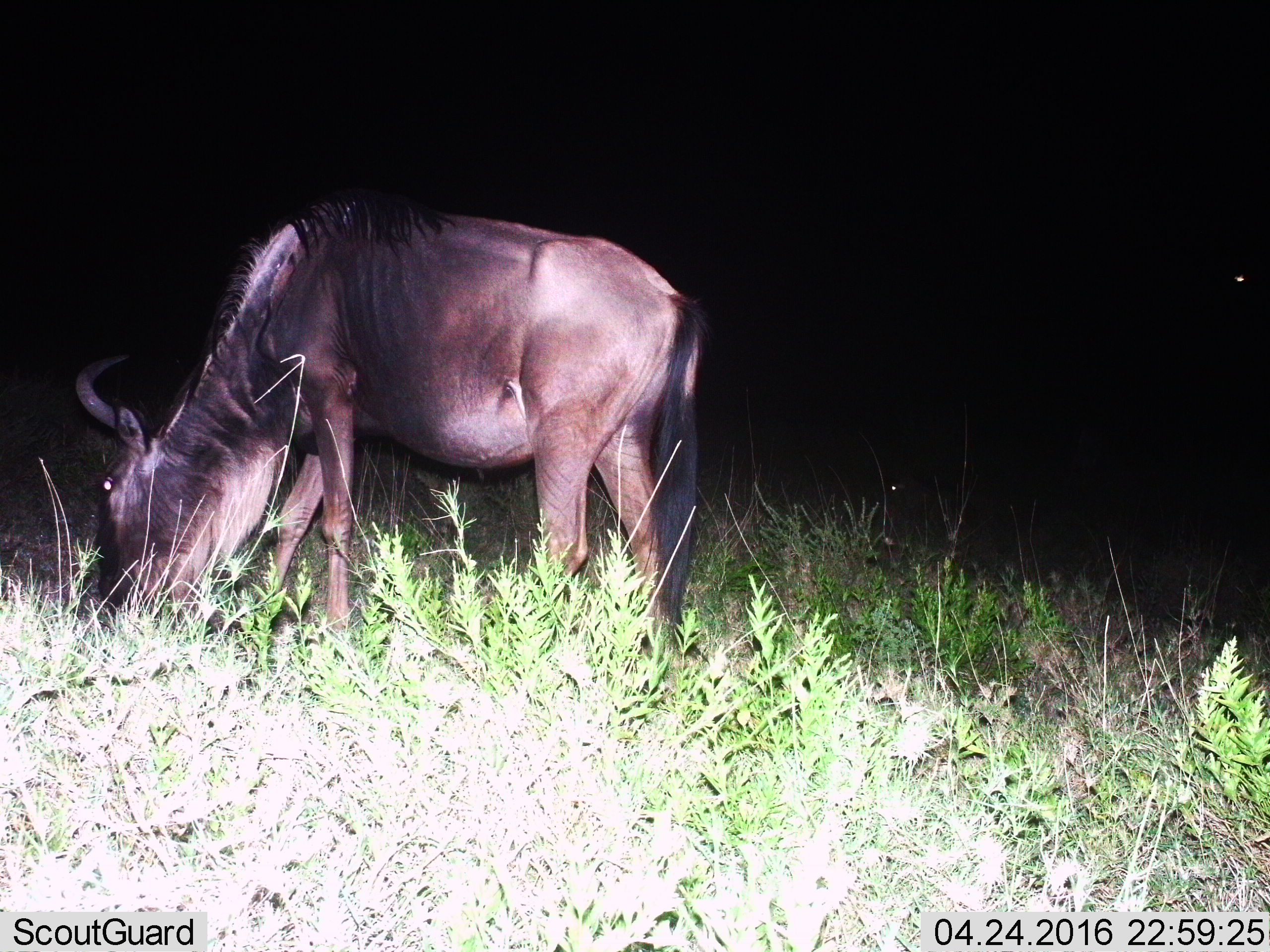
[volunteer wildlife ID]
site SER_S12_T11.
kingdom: Animalia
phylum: Chordata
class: Mammalia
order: Artiodactyla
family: Bovidae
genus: Connochaetes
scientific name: Connochaetes taurinus taurinus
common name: blue wildebeest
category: wildebeestblue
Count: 1.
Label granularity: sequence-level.